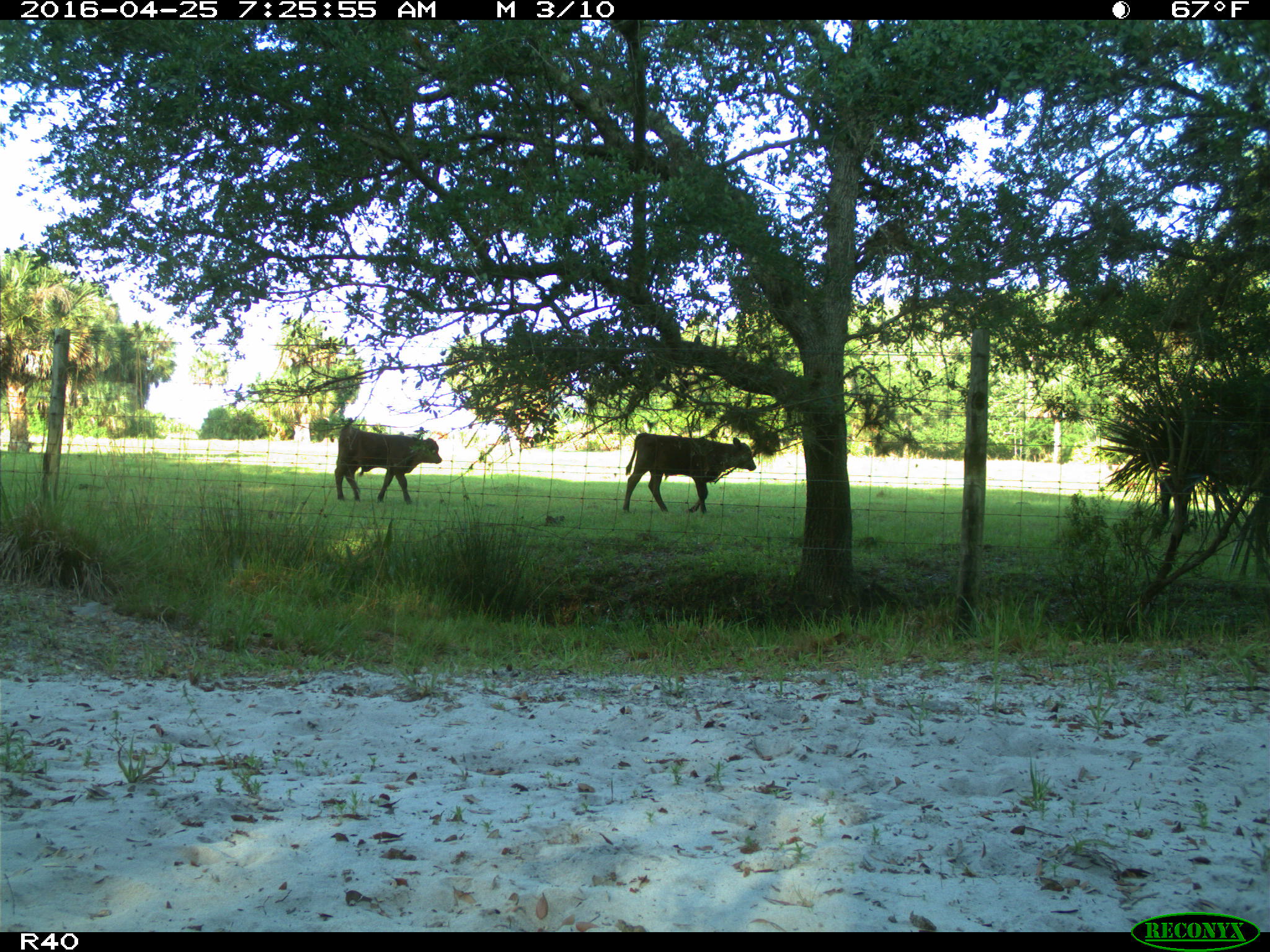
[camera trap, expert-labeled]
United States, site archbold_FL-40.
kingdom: Animalia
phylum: Chordata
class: Mammalia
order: Artiodactyla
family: Bovidae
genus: Bos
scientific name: Bos taurus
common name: domestic cow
Bos taurus (domestic cow).